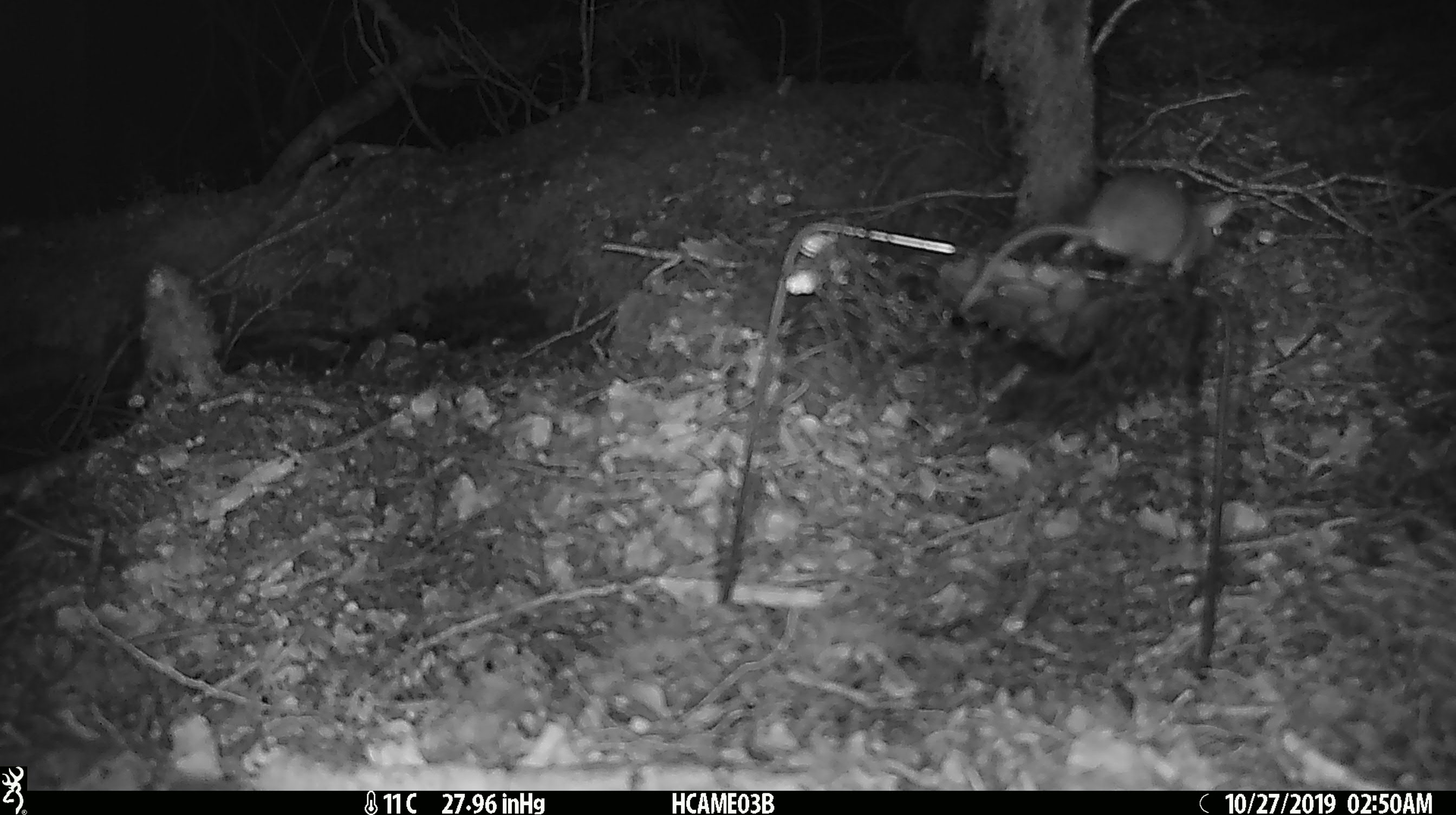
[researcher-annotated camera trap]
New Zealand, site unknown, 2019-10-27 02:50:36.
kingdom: Animalia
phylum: Chordata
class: Mammalia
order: Rodentia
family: Muridae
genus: Mus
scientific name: Mus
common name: mouse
Mouse (Mus).